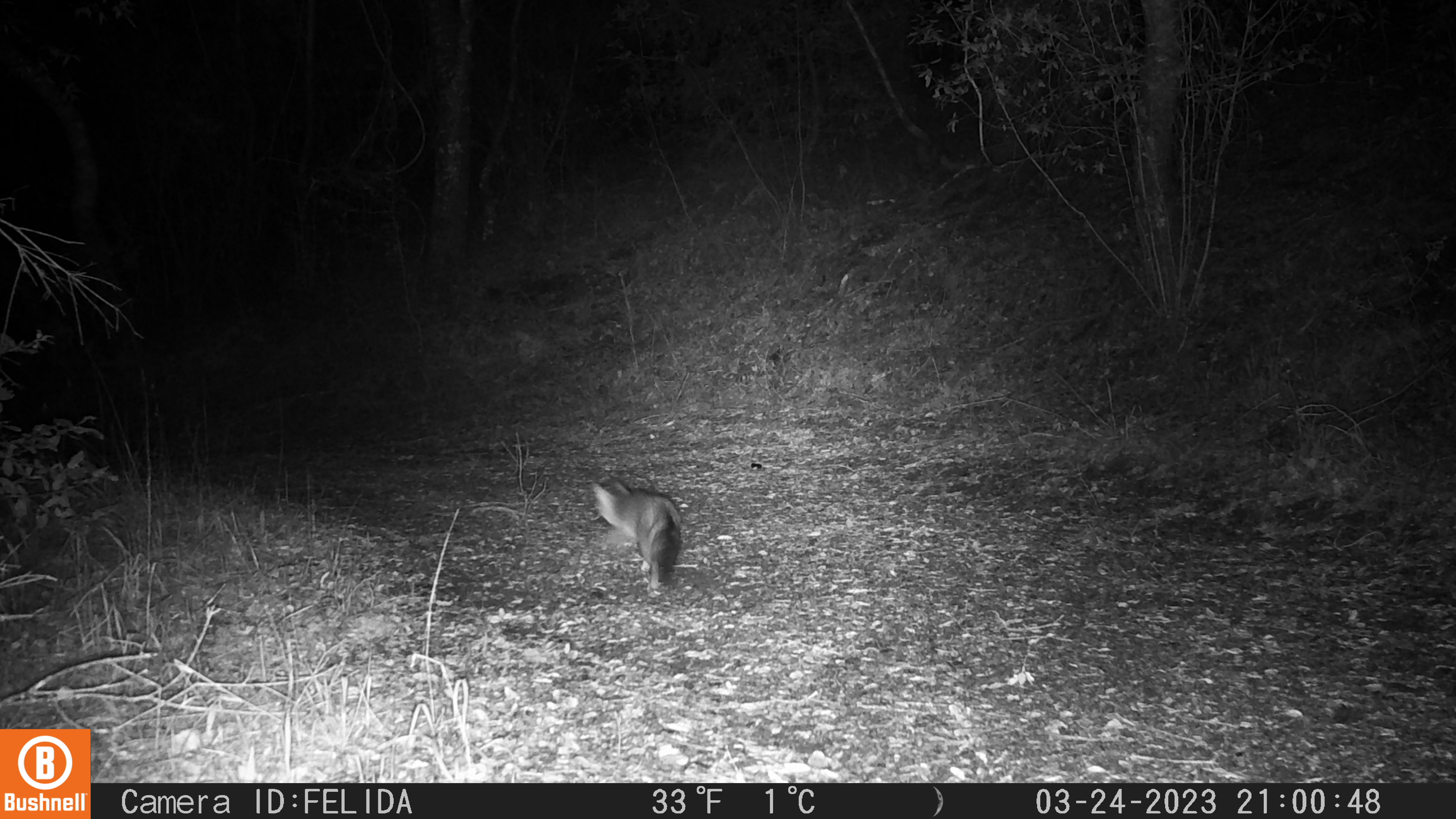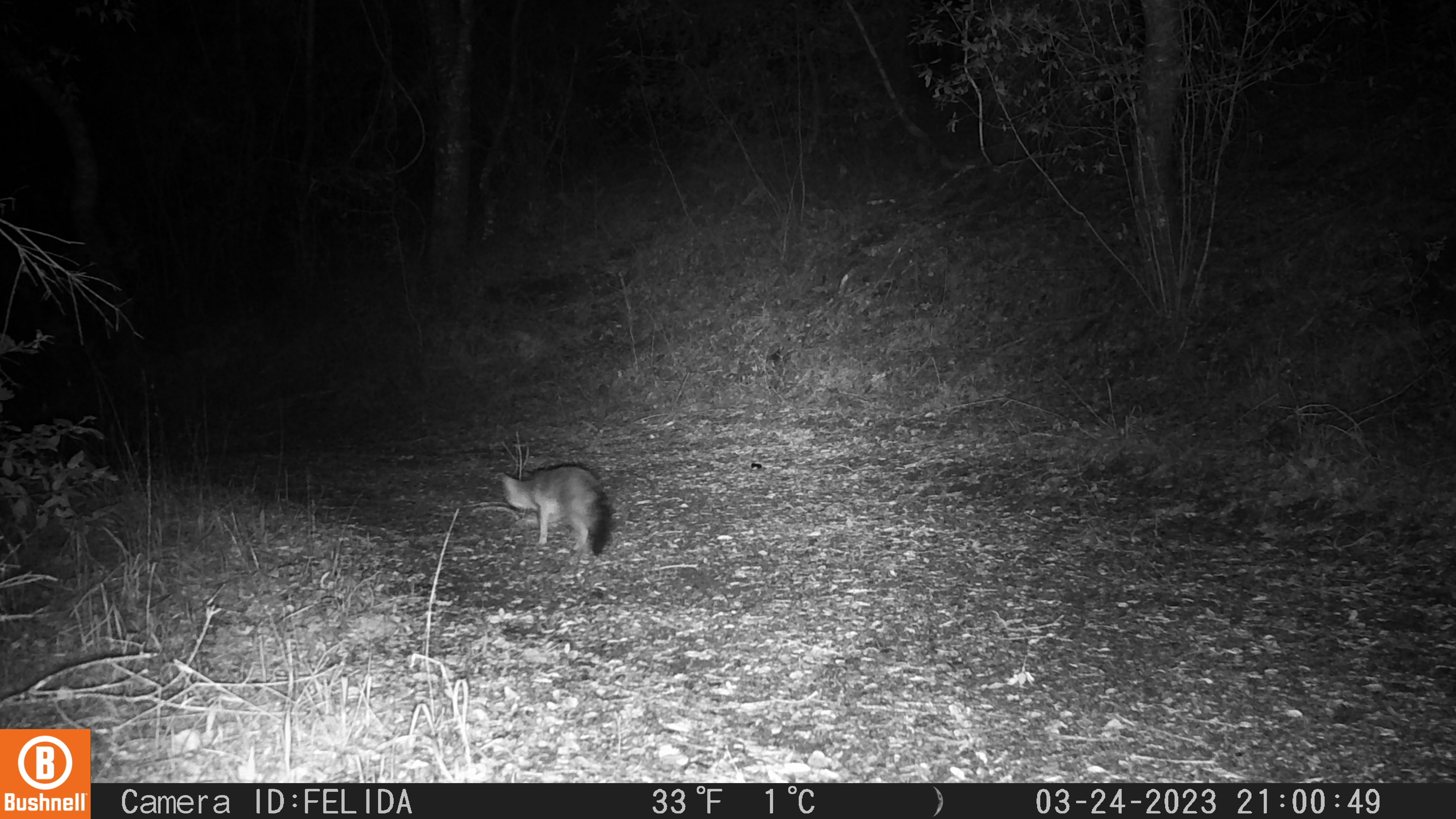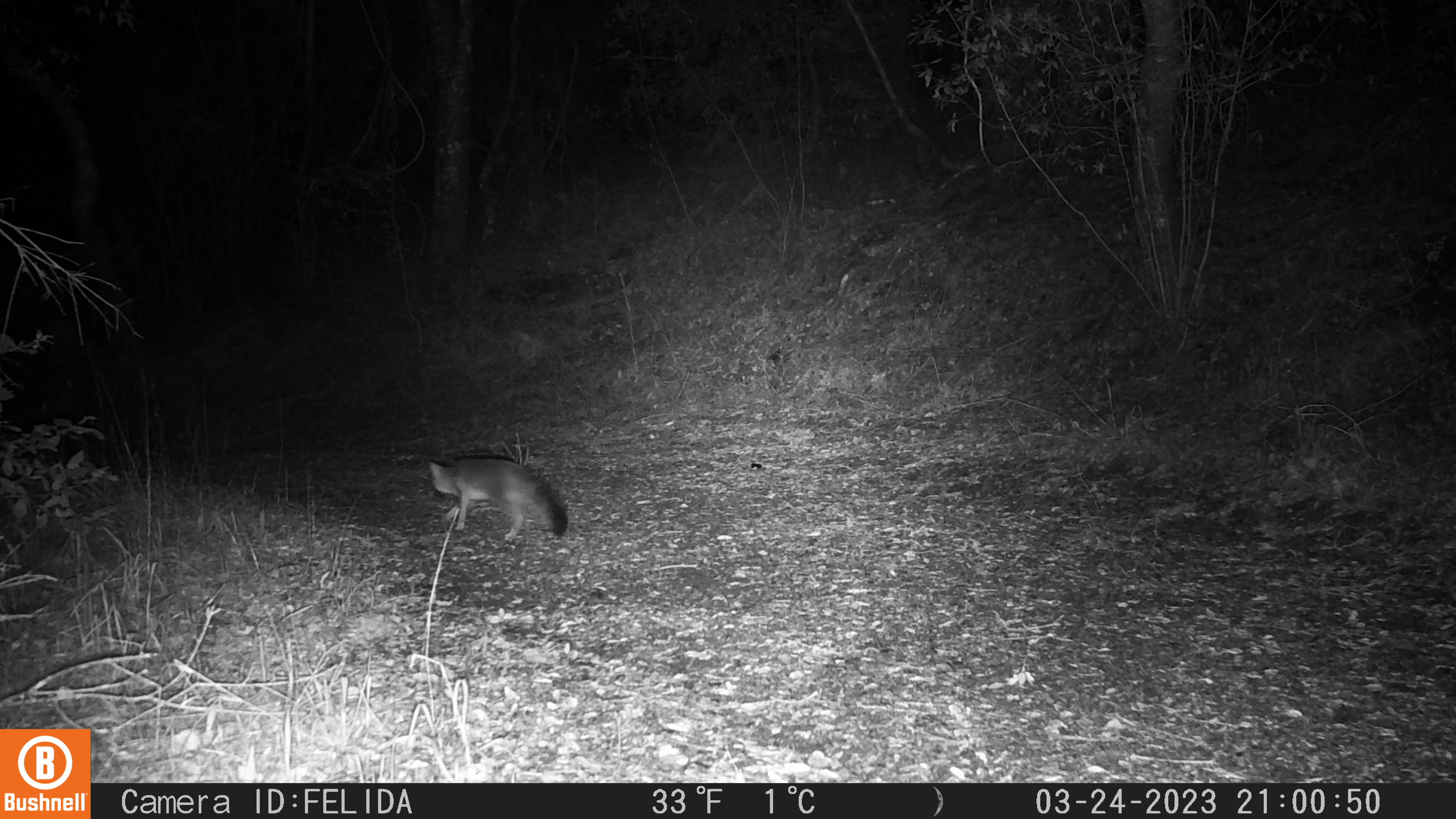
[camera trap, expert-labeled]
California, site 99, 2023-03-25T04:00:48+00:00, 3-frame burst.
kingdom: Animalia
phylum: Chordata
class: Mammalia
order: Carnivora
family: Canidae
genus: Urocyon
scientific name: Urocyon cinereoargenteus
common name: gray fox